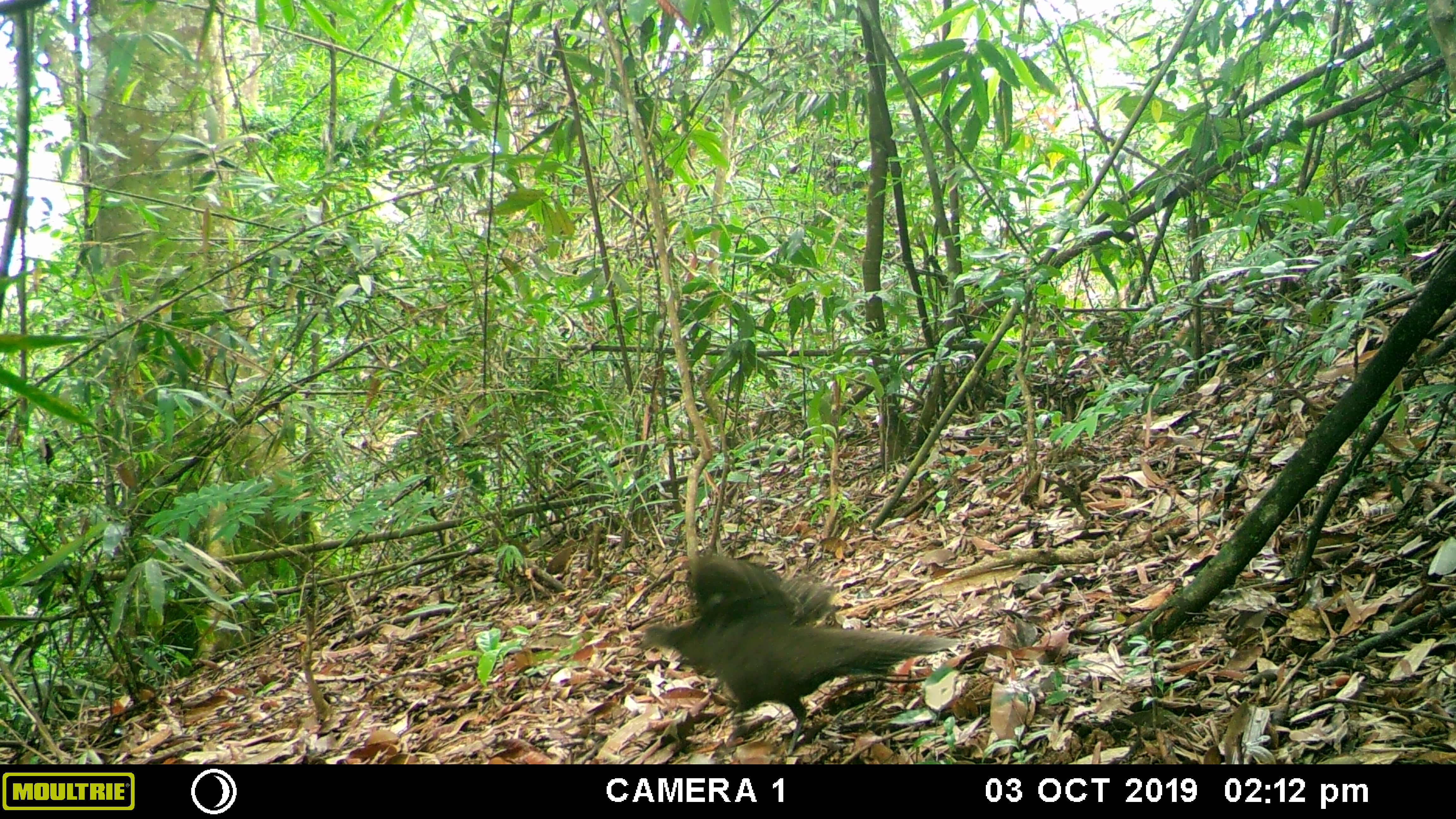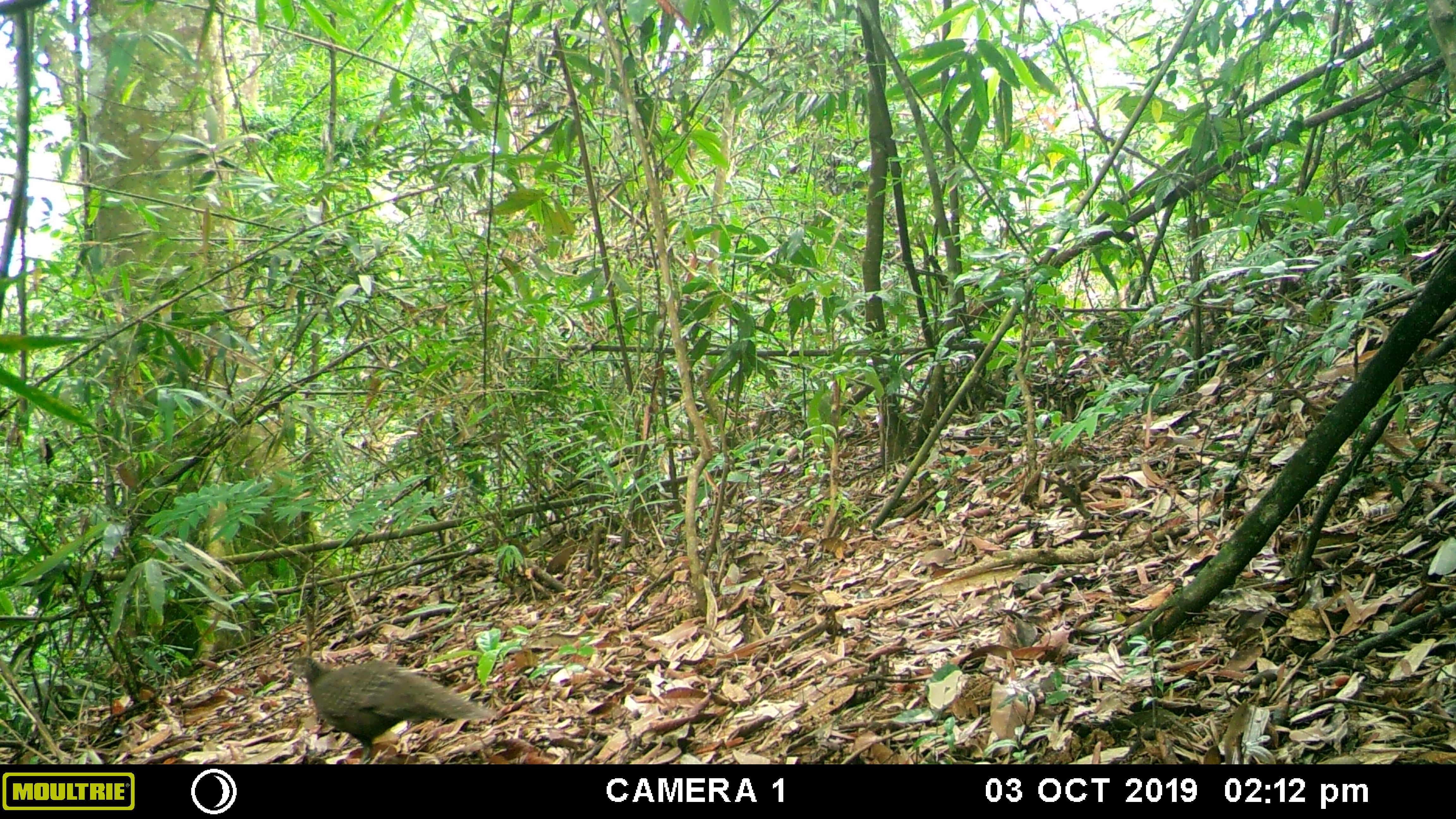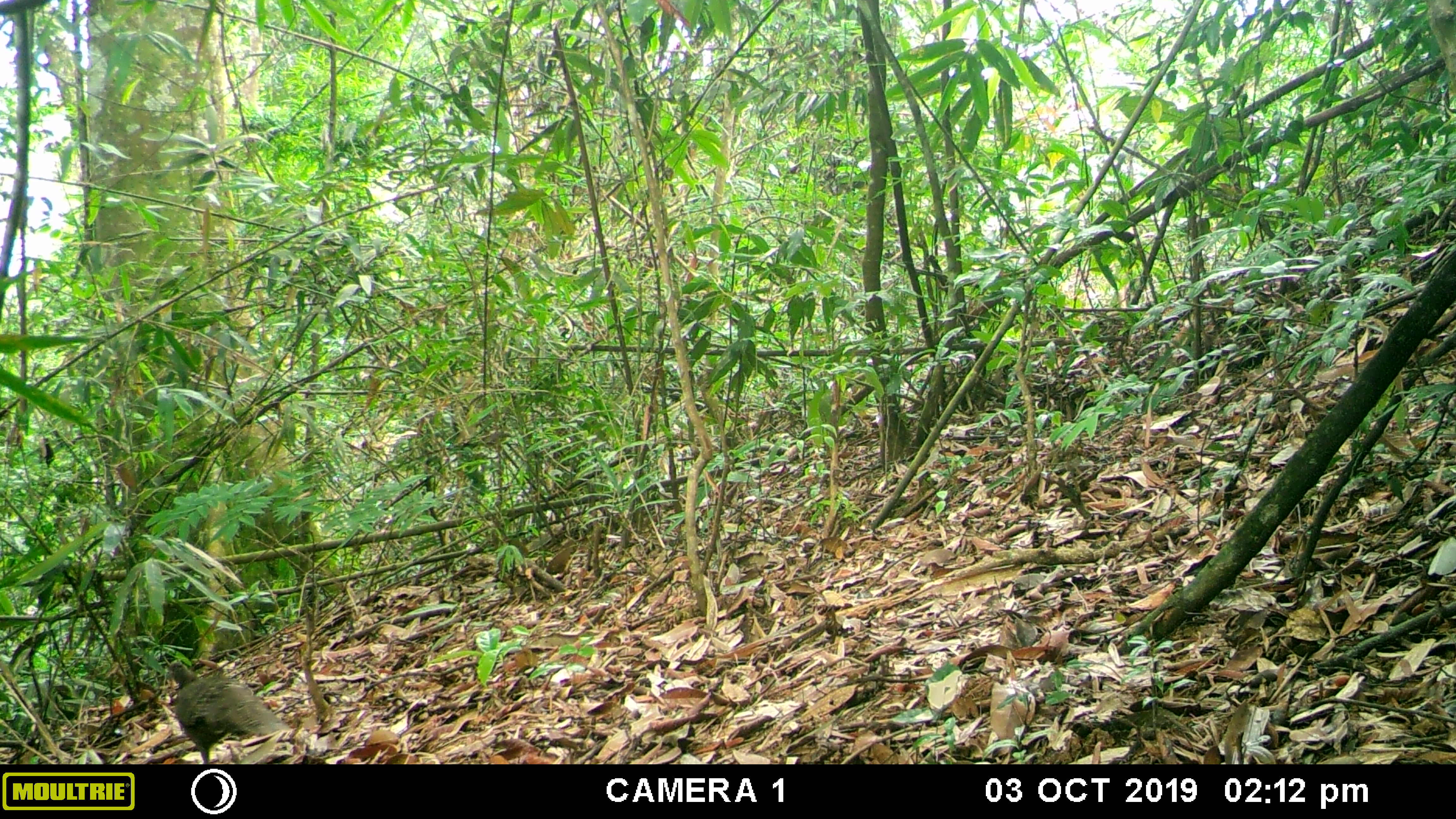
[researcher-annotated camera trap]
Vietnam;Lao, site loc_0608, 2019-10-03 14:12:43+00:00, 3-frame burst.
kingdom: Animalia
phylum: Chordata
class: Aves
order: Galliformes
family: Phasianidae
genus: Polyplectron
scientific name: Polyplectron bicalcaratum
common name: gray peacock-pheasant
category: grey peacock pheasant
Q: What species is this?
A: Grey peacock pheasant (gray peacock-pheasant) (Polyplectron bicalcaratum).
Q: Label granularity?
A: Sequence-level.